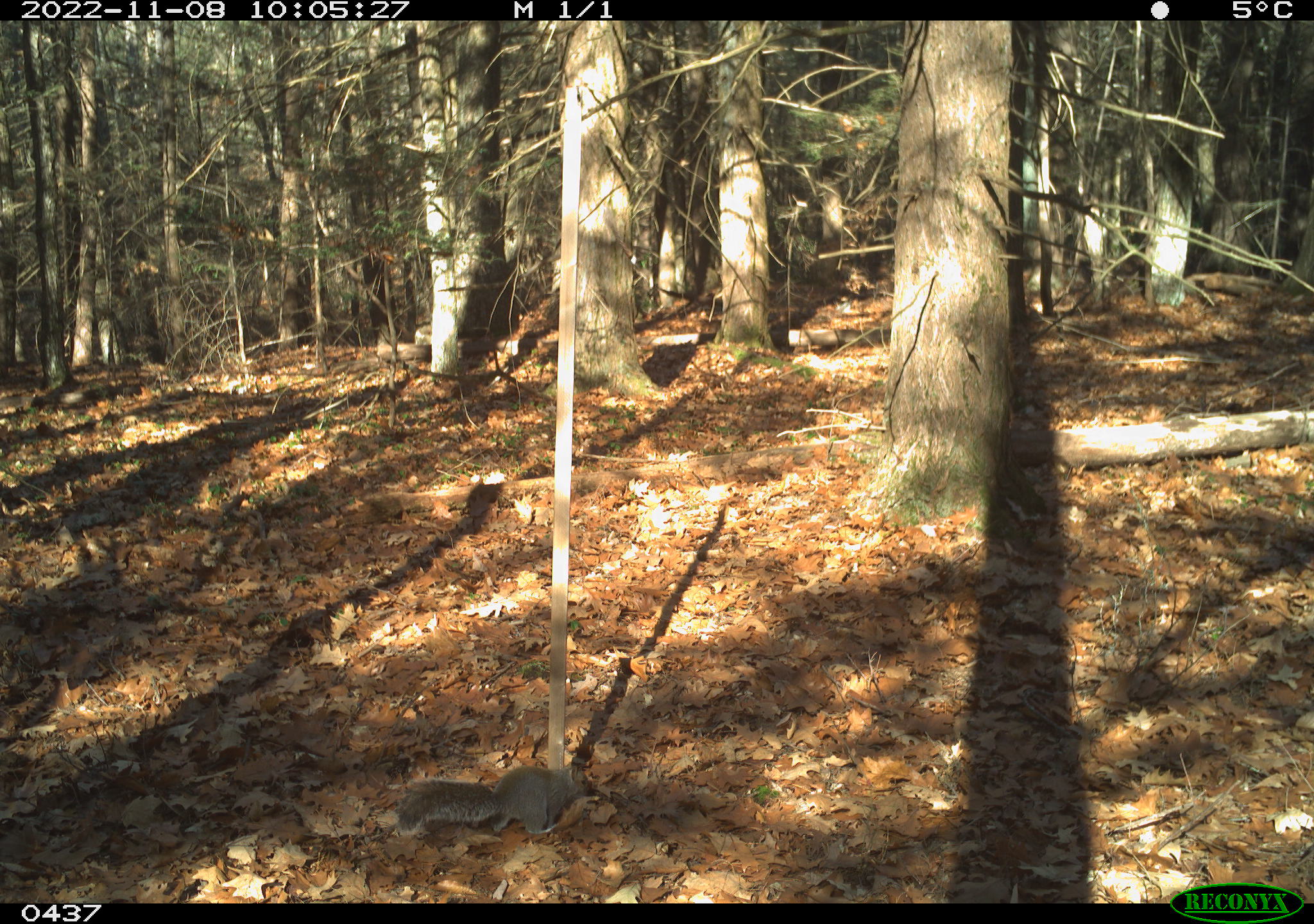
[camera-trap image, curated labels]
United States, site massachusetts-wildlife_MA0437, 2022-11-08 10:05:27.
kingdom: Animalia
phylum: Chordata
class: Mammalia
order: Rodentia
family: Sciuridae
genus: Sciurus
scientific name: Sciurus carolinensis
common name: gray squirrel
Gray squirrel (Sciurus carolinensis).